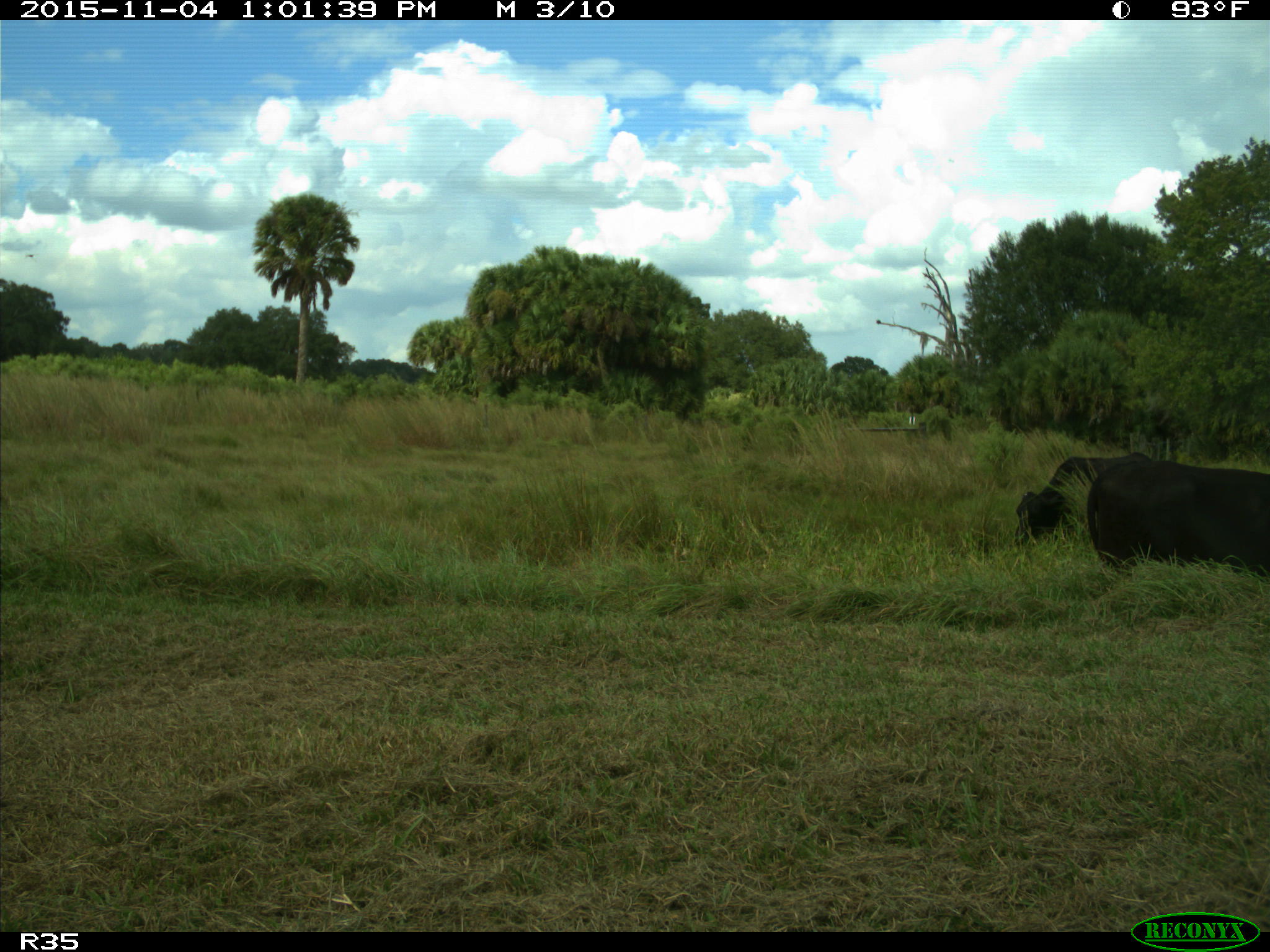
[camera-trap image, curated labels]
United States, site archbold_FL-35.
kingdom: Animalia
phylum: Chordata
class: Mammalia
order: Artiodactyla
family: Bovidae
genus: Bos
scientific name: Bos taurus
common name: domestic cow